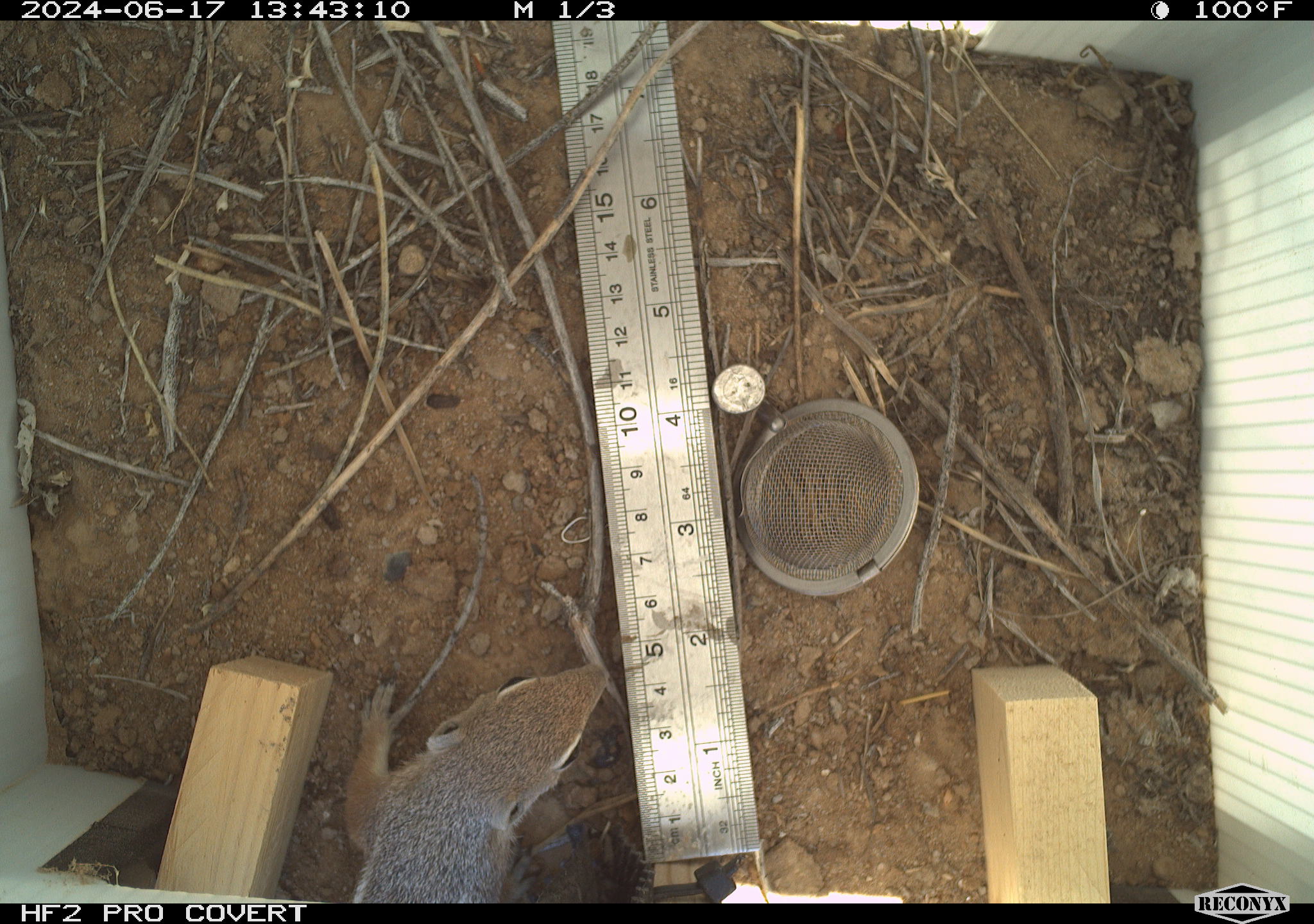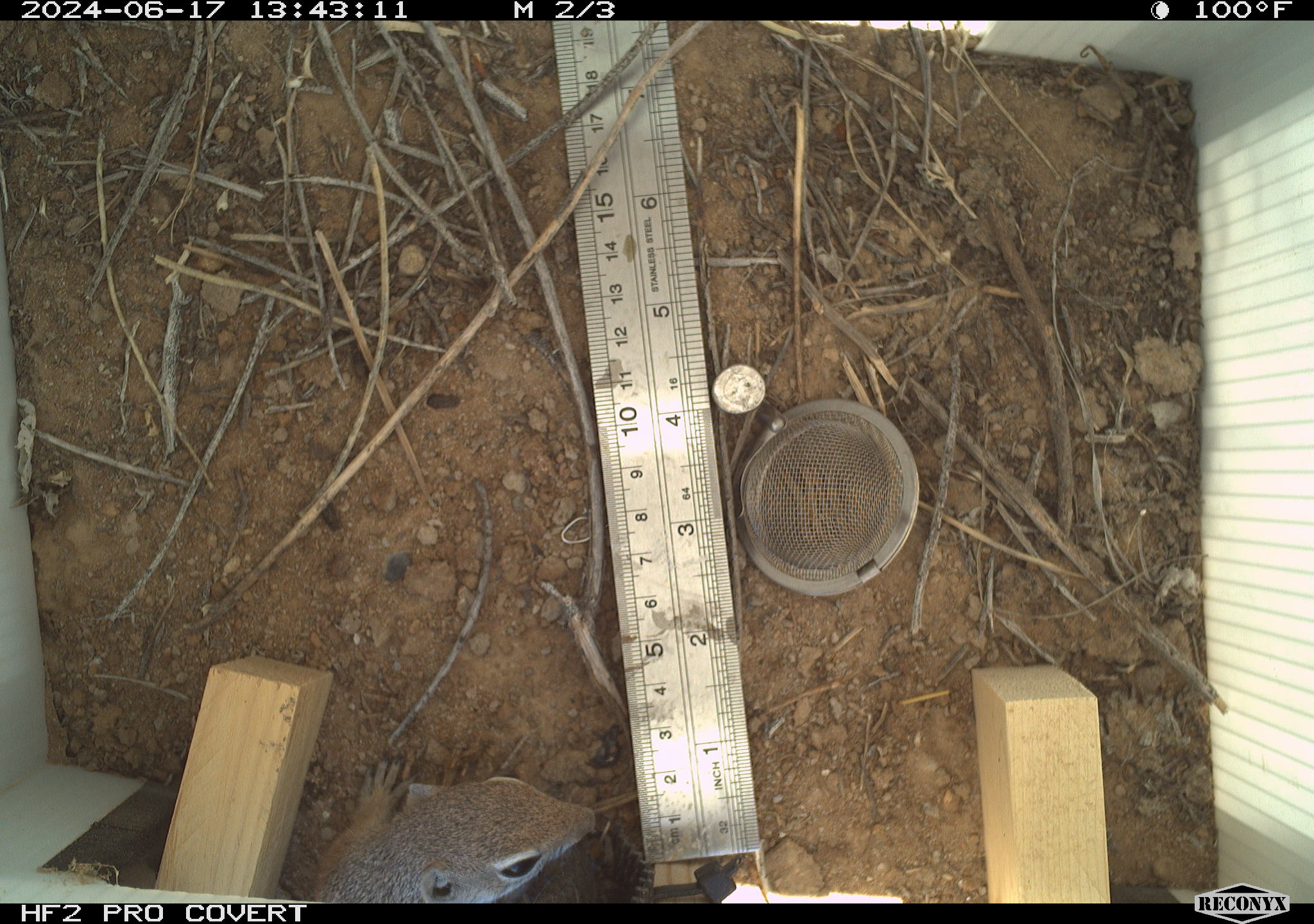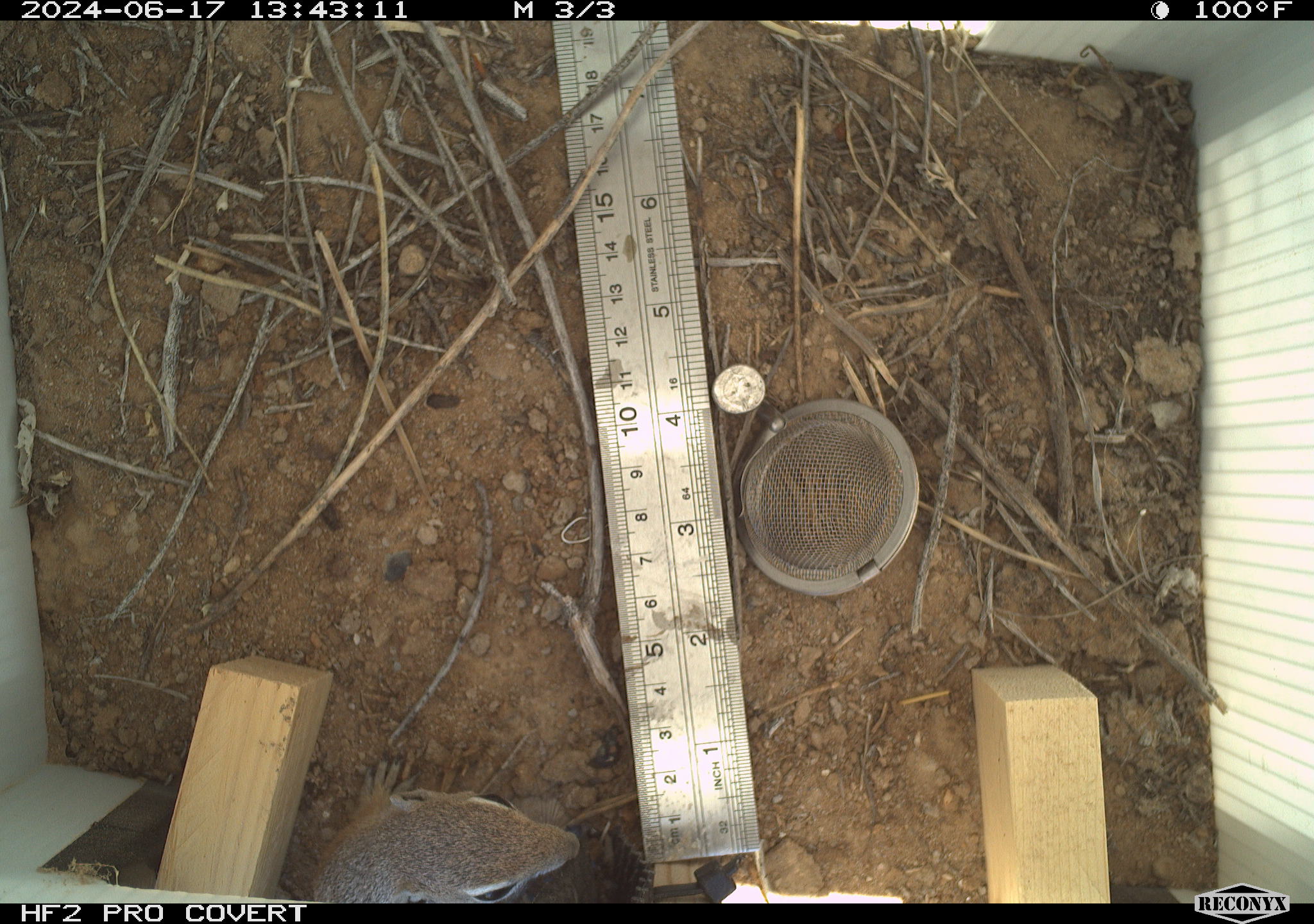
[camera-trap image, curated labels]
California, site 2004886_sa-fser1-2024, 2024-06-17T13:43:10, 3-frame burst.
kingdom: Animalia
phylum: Chordata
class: Mammalia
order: Rodentia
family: Sciuridae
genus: Ammospermophilus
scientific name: Ammospermophilus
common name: antelope ground squirrels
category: ammospermophilus species